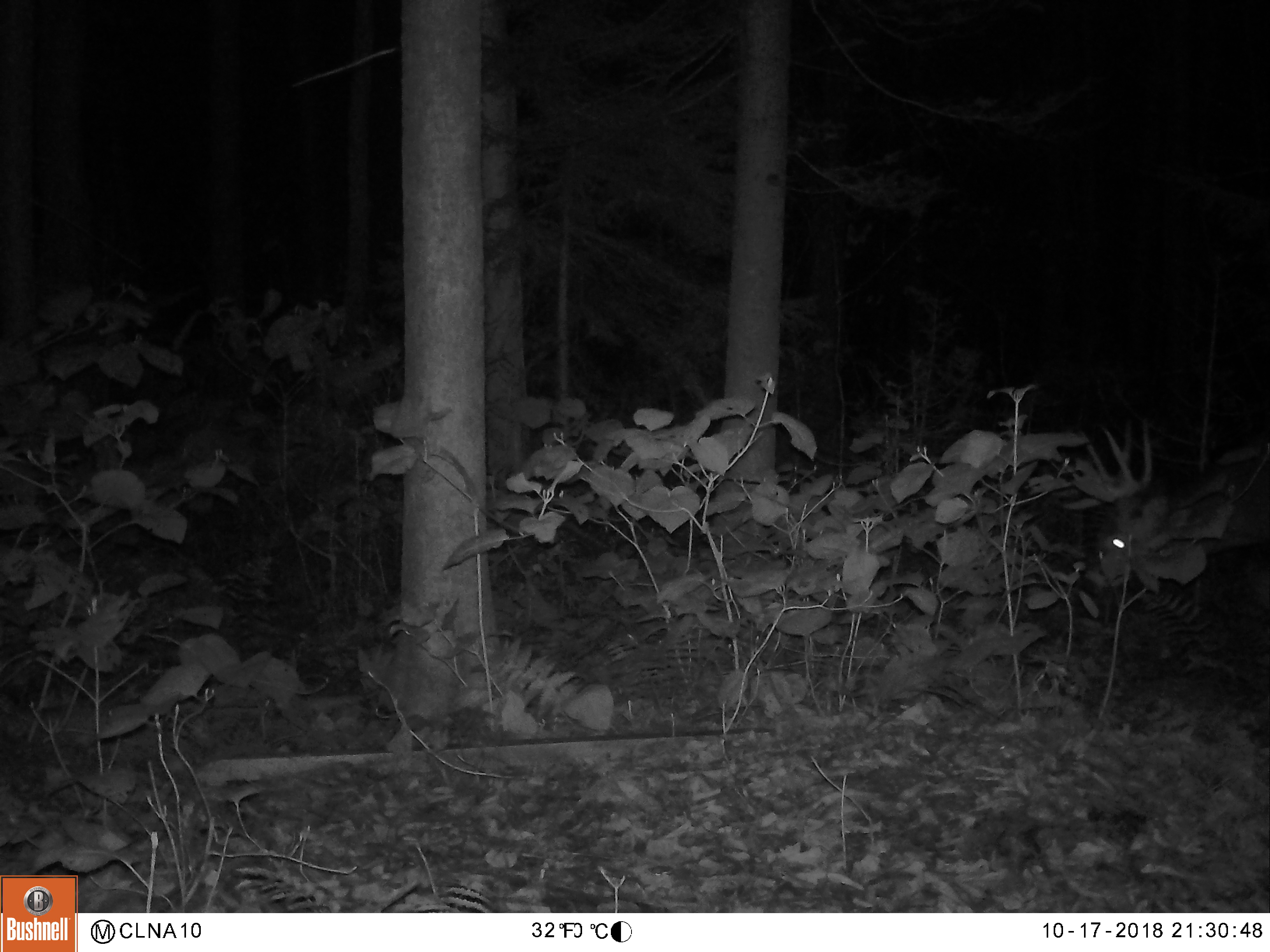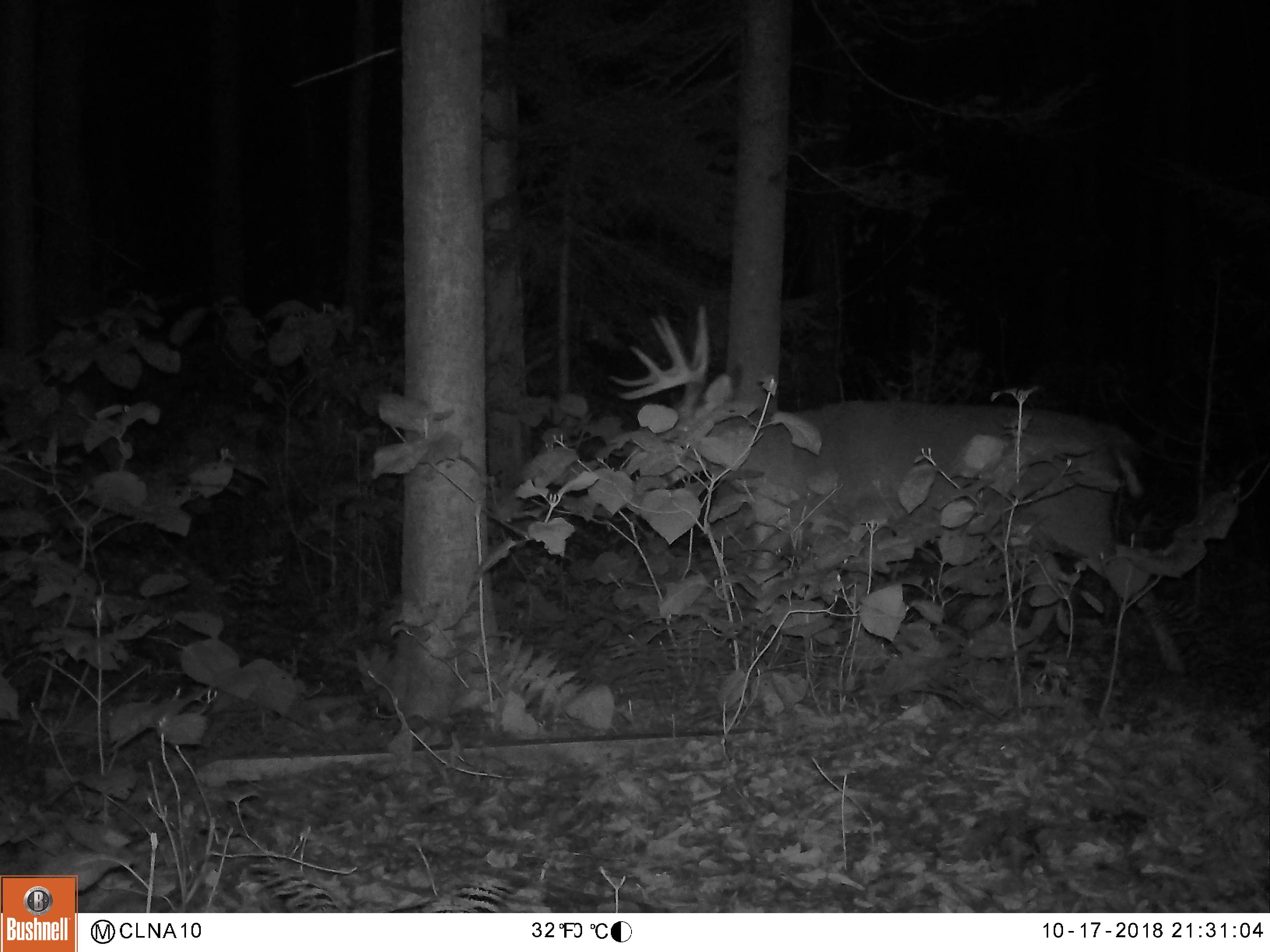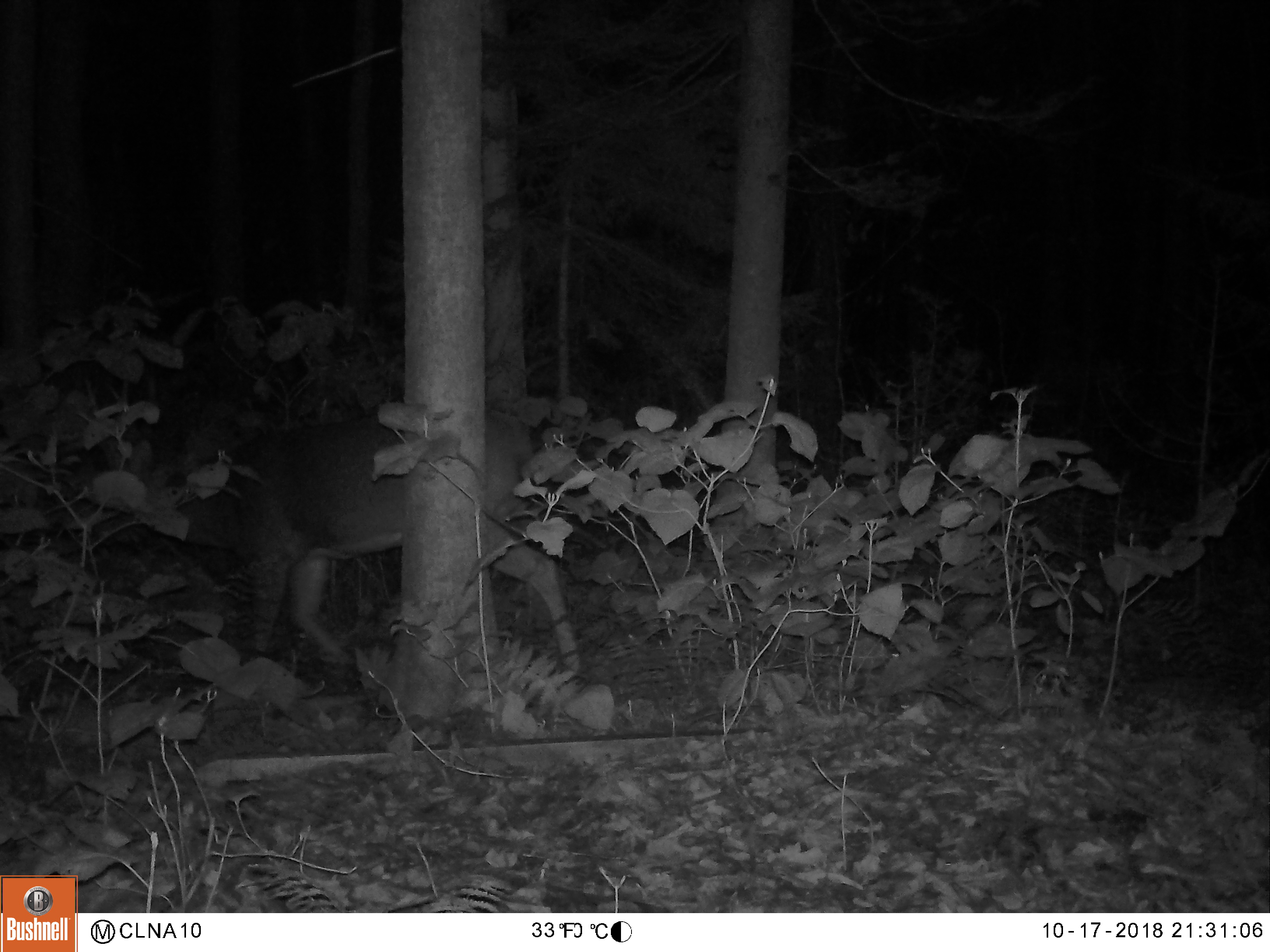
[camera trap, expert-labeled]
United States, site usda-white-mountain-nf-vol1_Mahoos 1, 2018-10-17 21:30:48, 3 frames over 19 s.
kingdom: Animalia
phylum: Chordata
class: Mammalia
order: Artiodactyla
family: Cervidae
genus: Odocoileus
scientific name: Odocoileus virginianus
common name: white-tailed deer